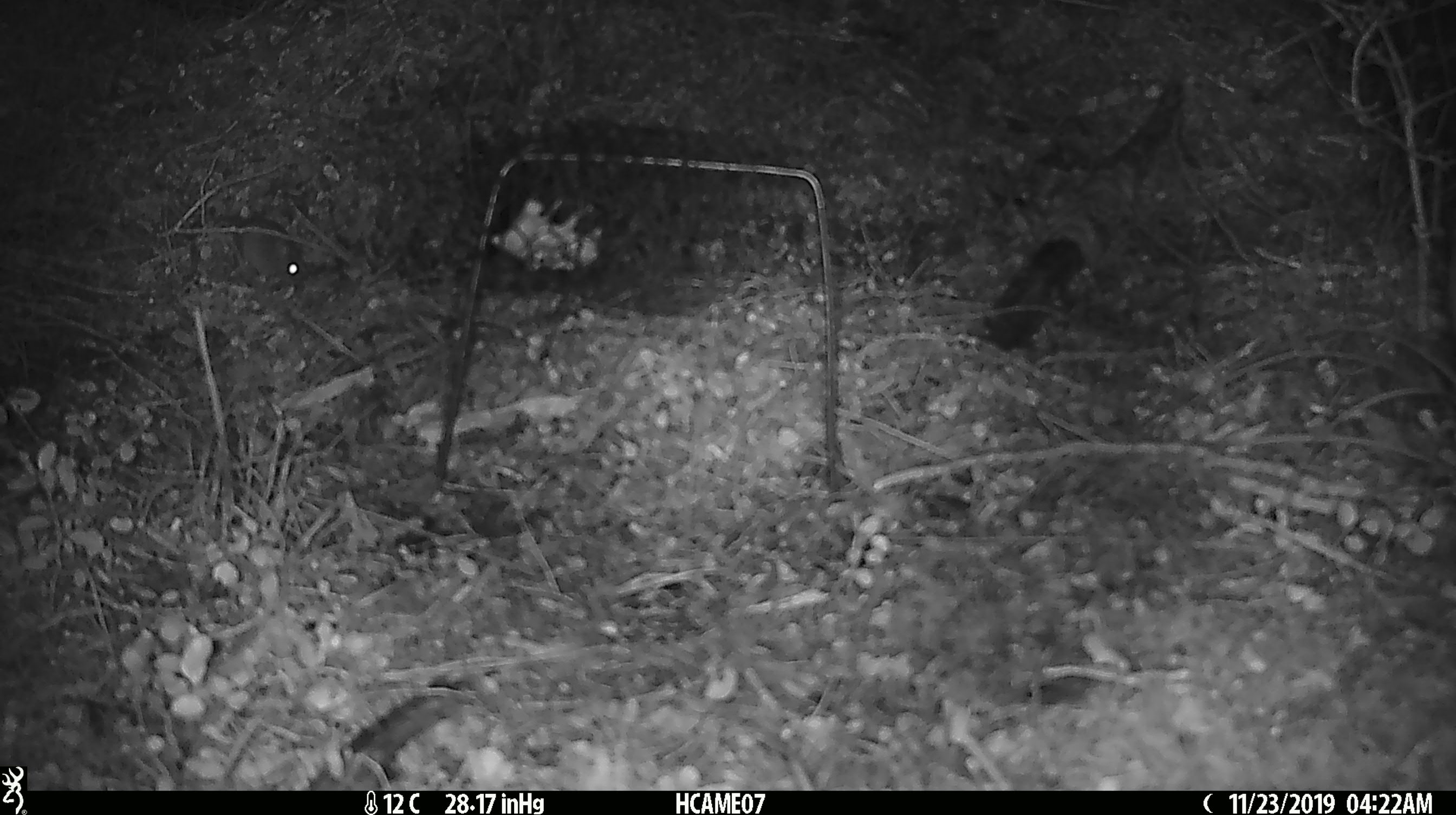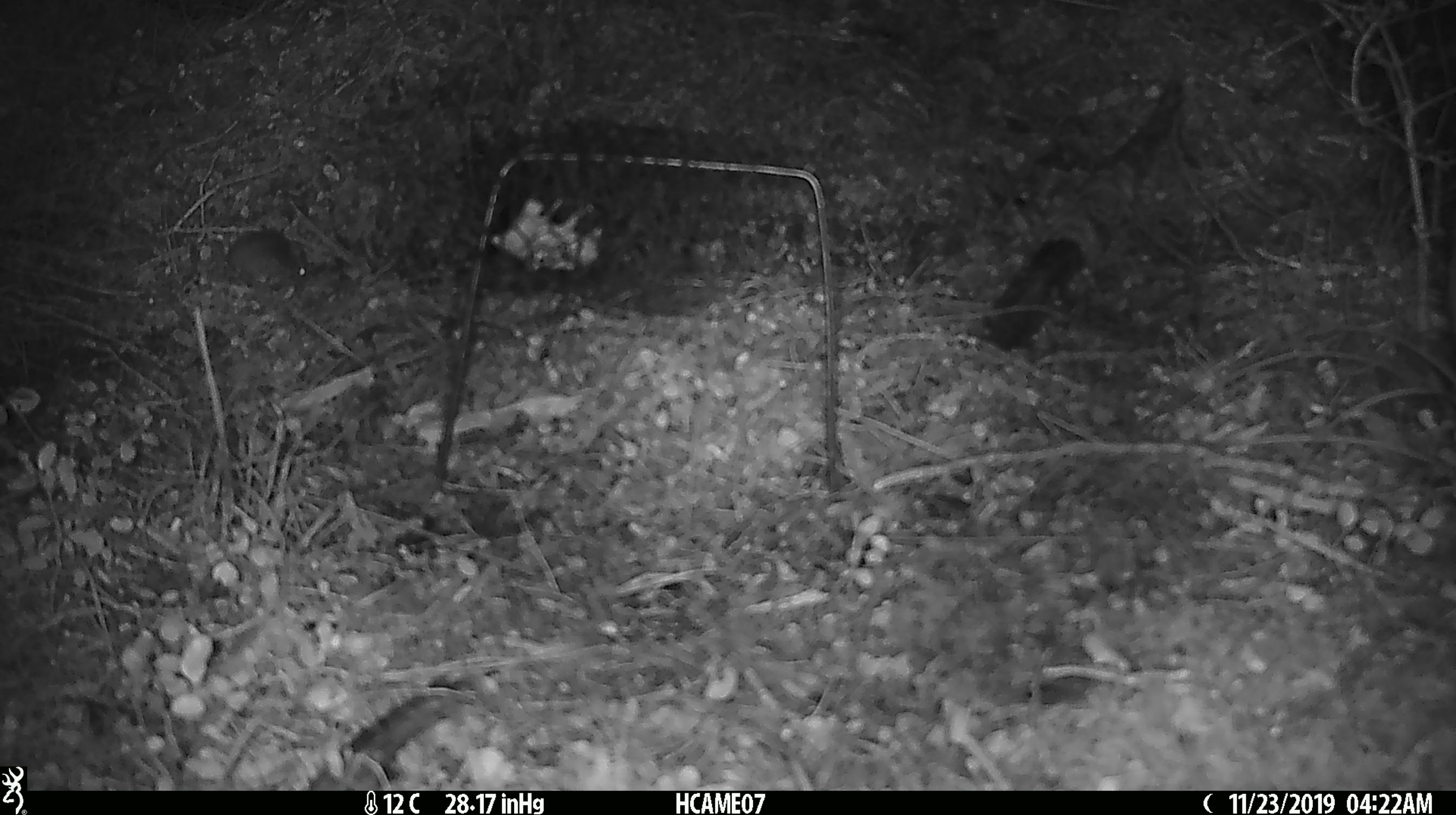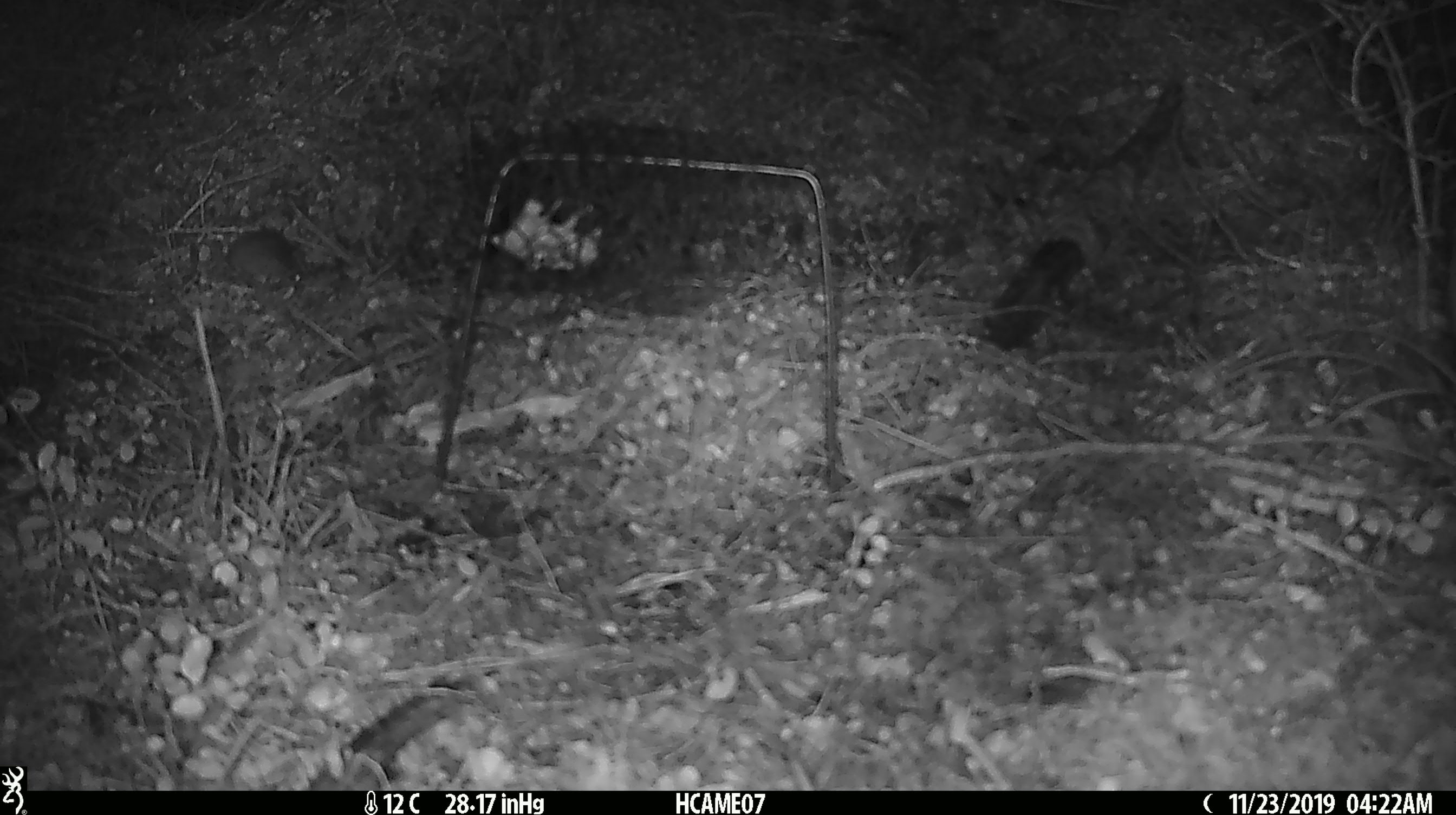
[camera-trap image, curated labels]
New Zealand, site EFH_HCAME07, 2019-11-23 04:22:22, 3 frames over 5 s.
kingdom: Animalia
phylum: Chordata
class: Mammalia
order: Rodentia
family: Muridae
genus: Mus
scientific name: Mus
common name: mouse